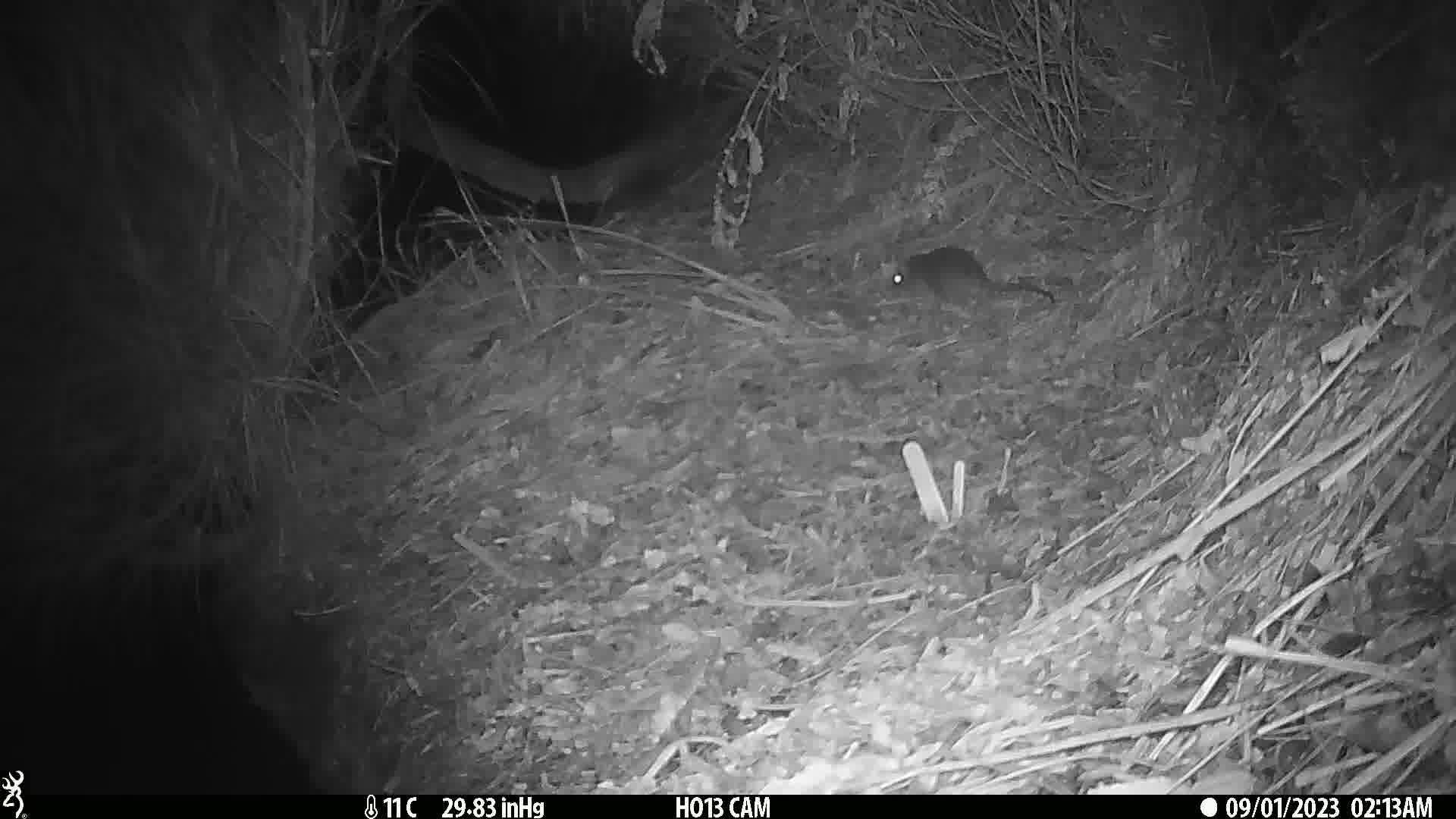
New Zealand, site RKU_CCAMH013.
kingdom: Animalia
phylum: Chordata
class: Mammalia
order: Rodentia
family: Muridae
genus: Rattus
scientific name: Rattus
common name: rat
Rat (Rattus).